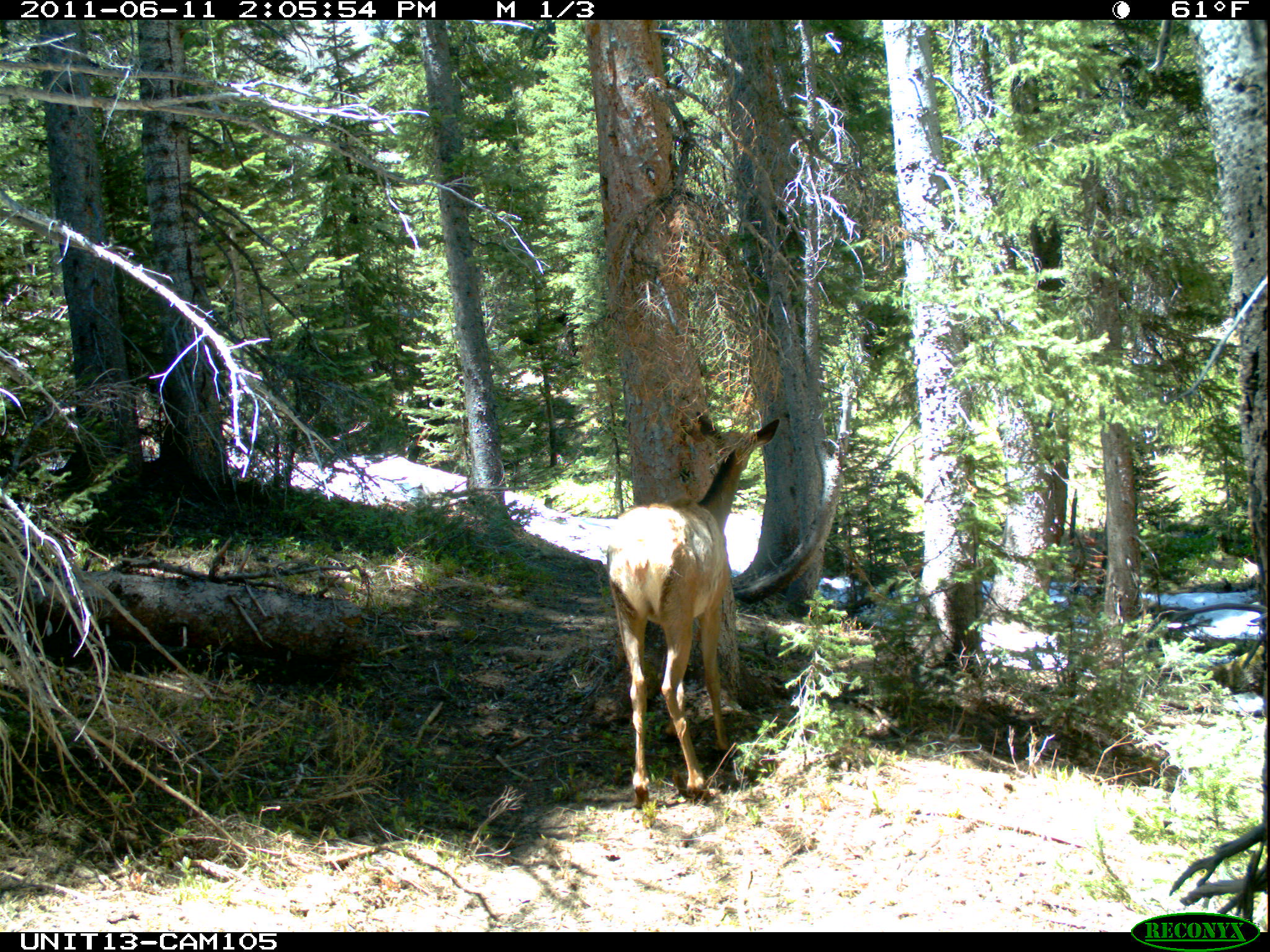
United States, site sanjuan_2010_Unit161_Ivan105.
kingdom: Animalia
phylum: Chordata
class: Mammalia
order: Artiodactyla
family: Cervidae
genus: Cervus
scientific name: Cervus elaphus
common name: red deer